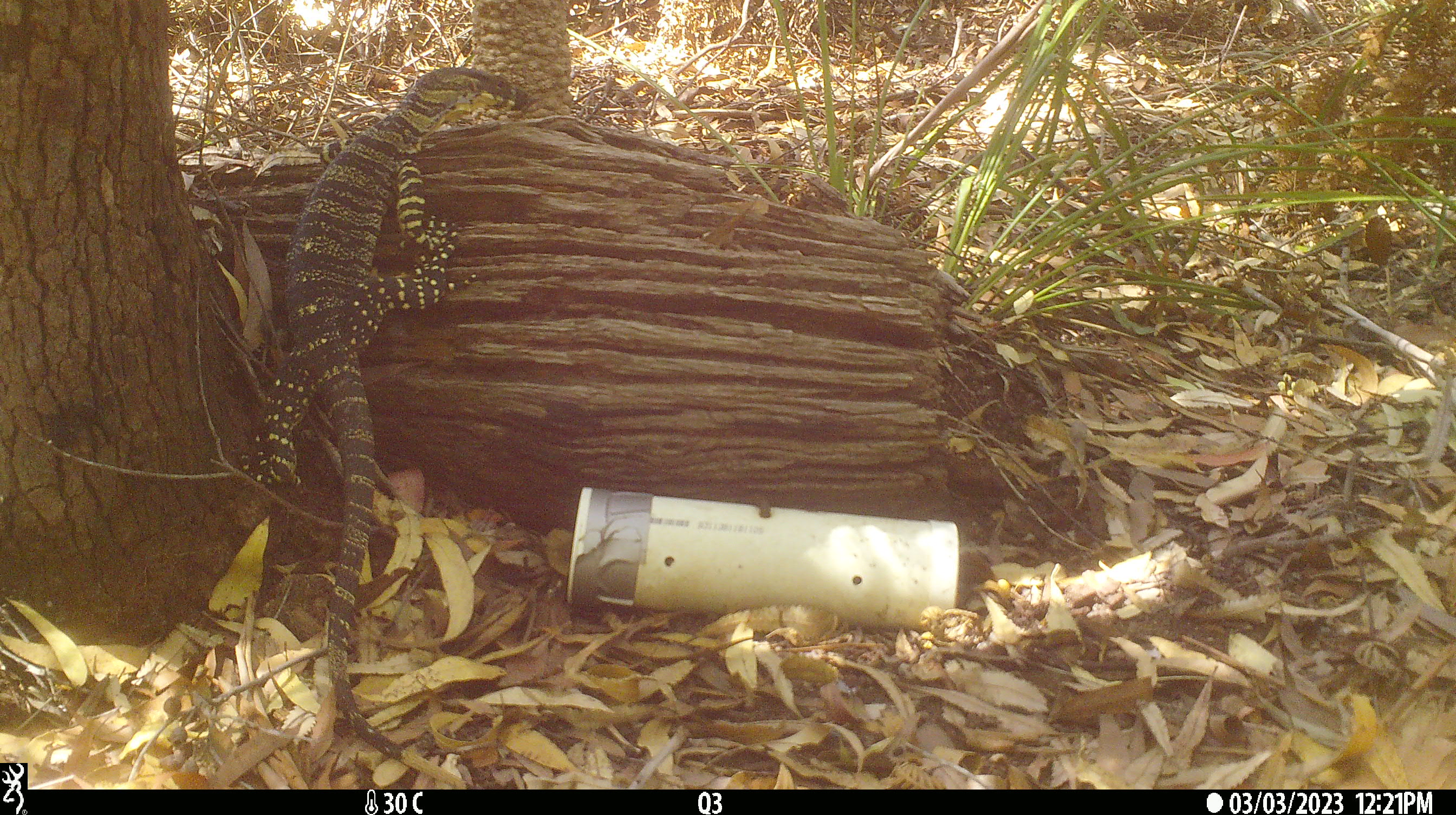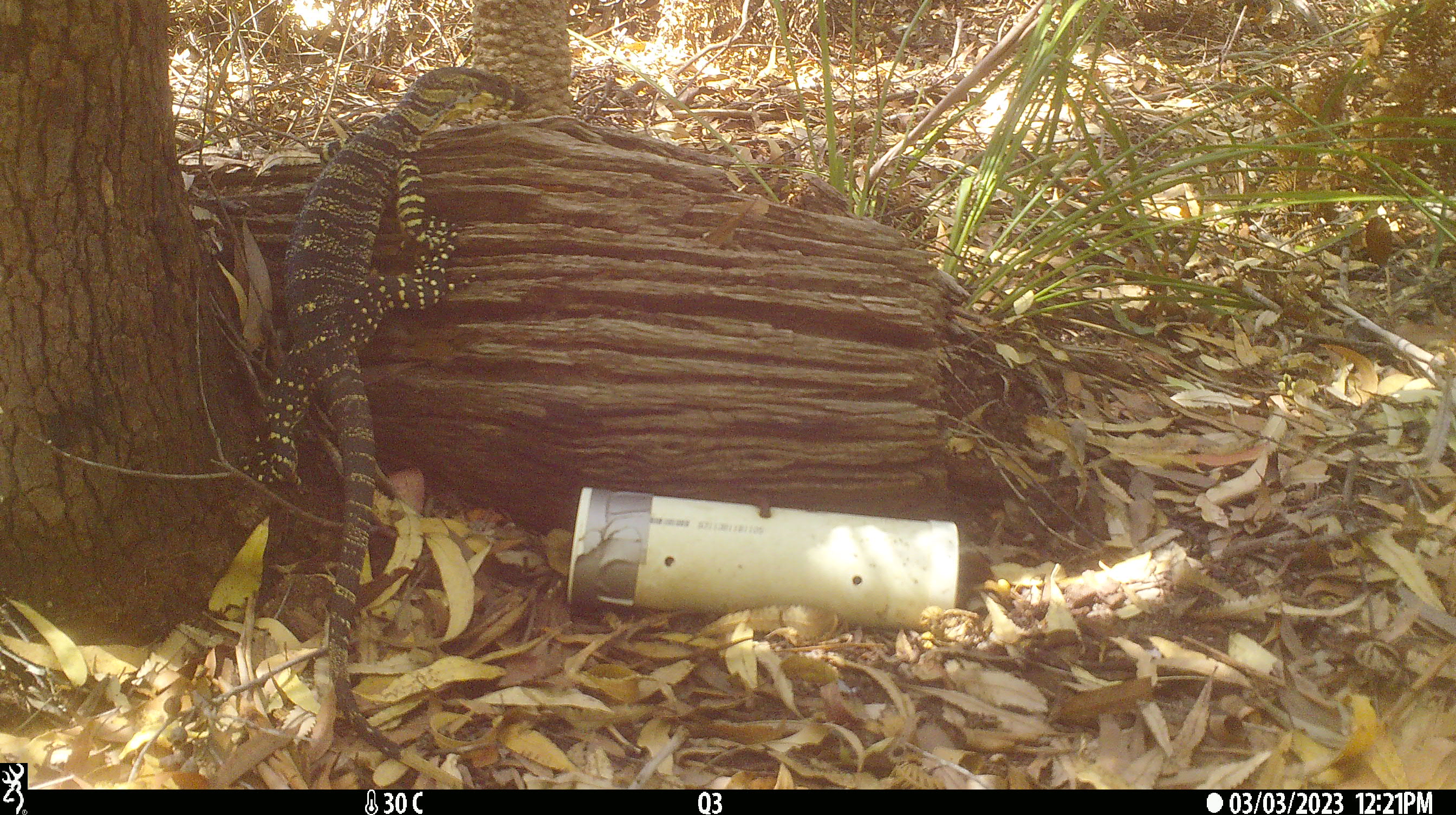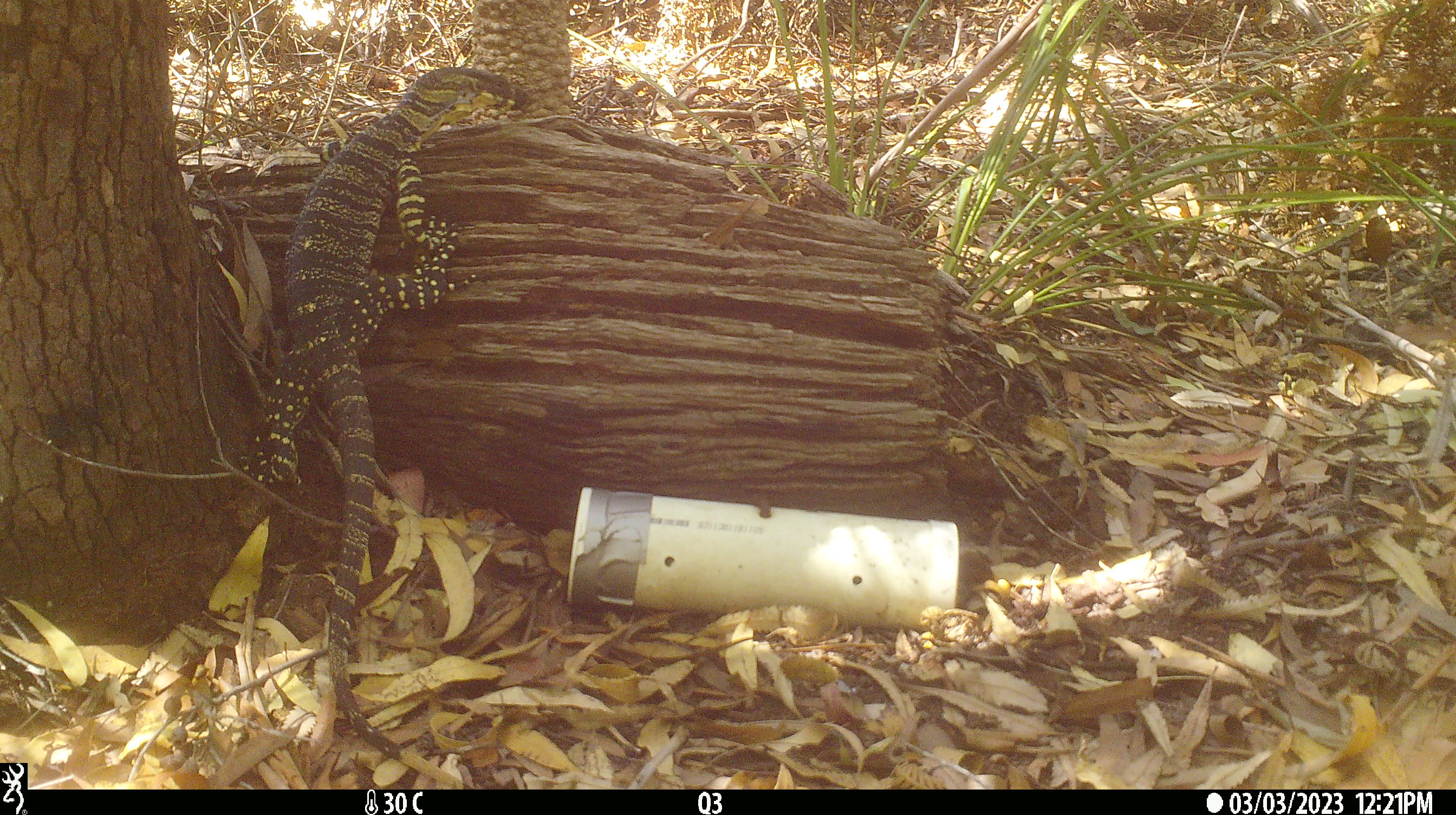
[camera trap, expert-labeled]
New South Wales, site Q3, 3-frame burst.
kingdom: Animalia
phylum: Chordata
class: Reptilia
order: Squamata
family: Varanidae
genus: Varanus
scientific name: Varanus varius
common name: lace monitor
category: goanna